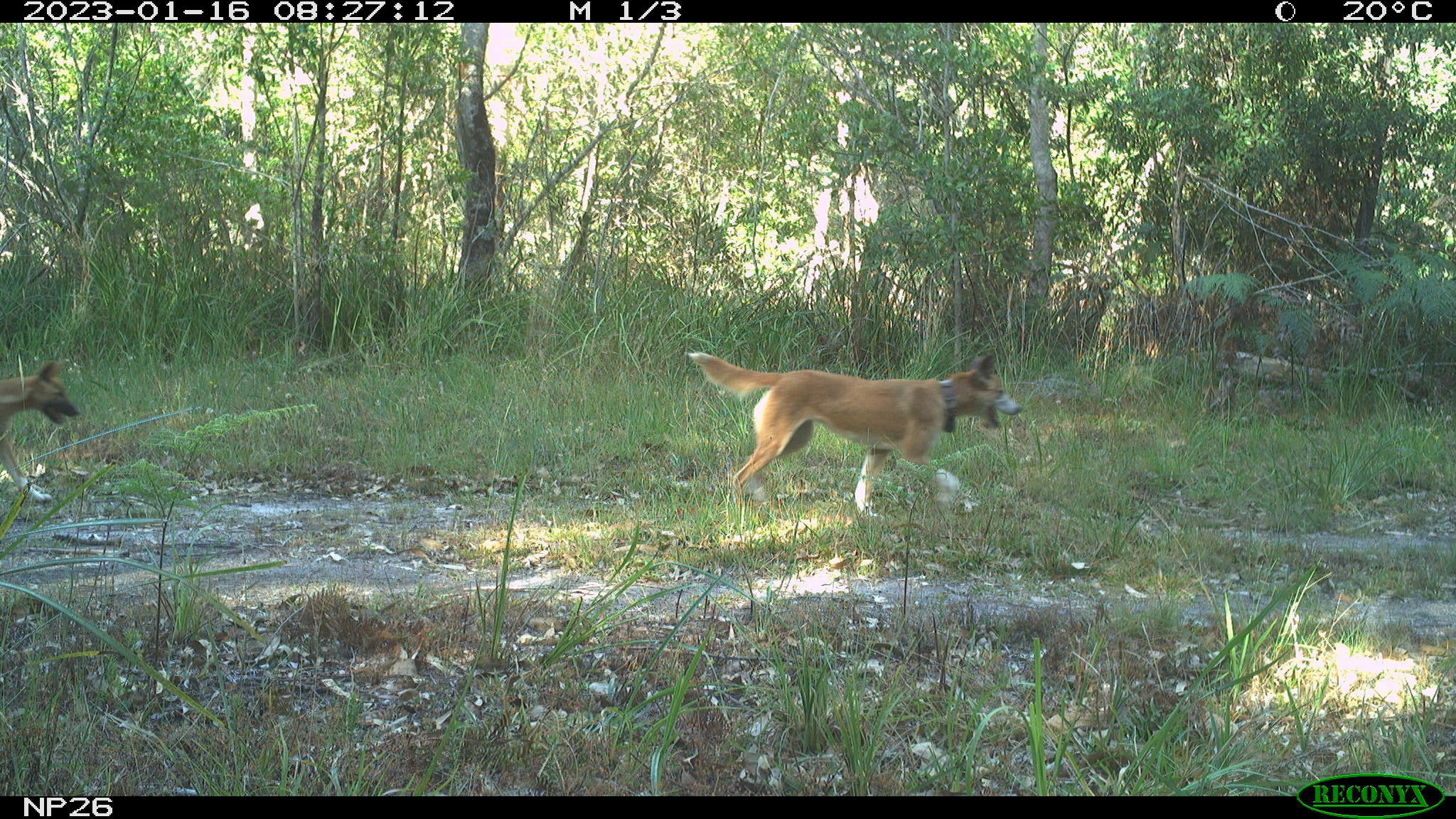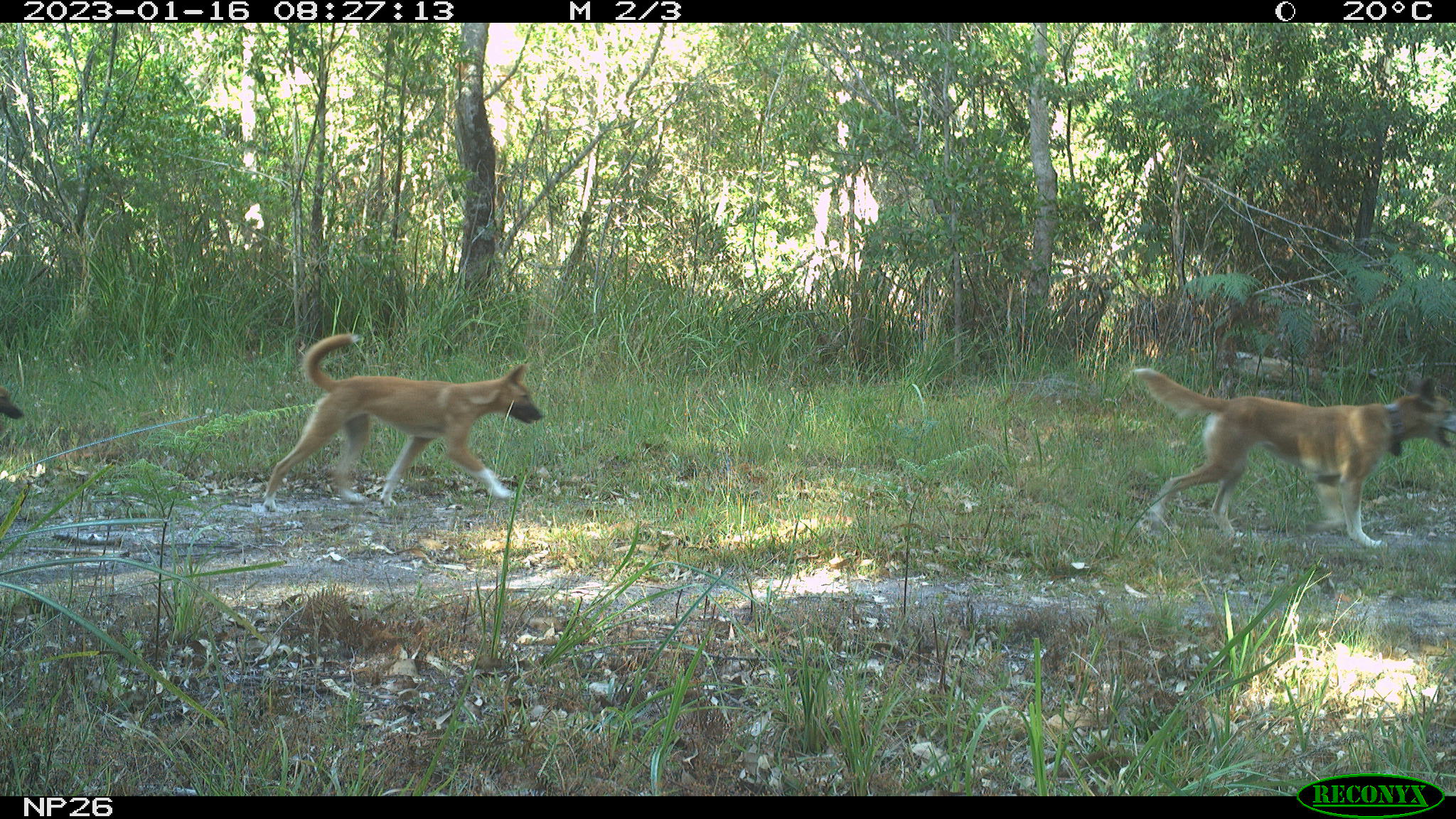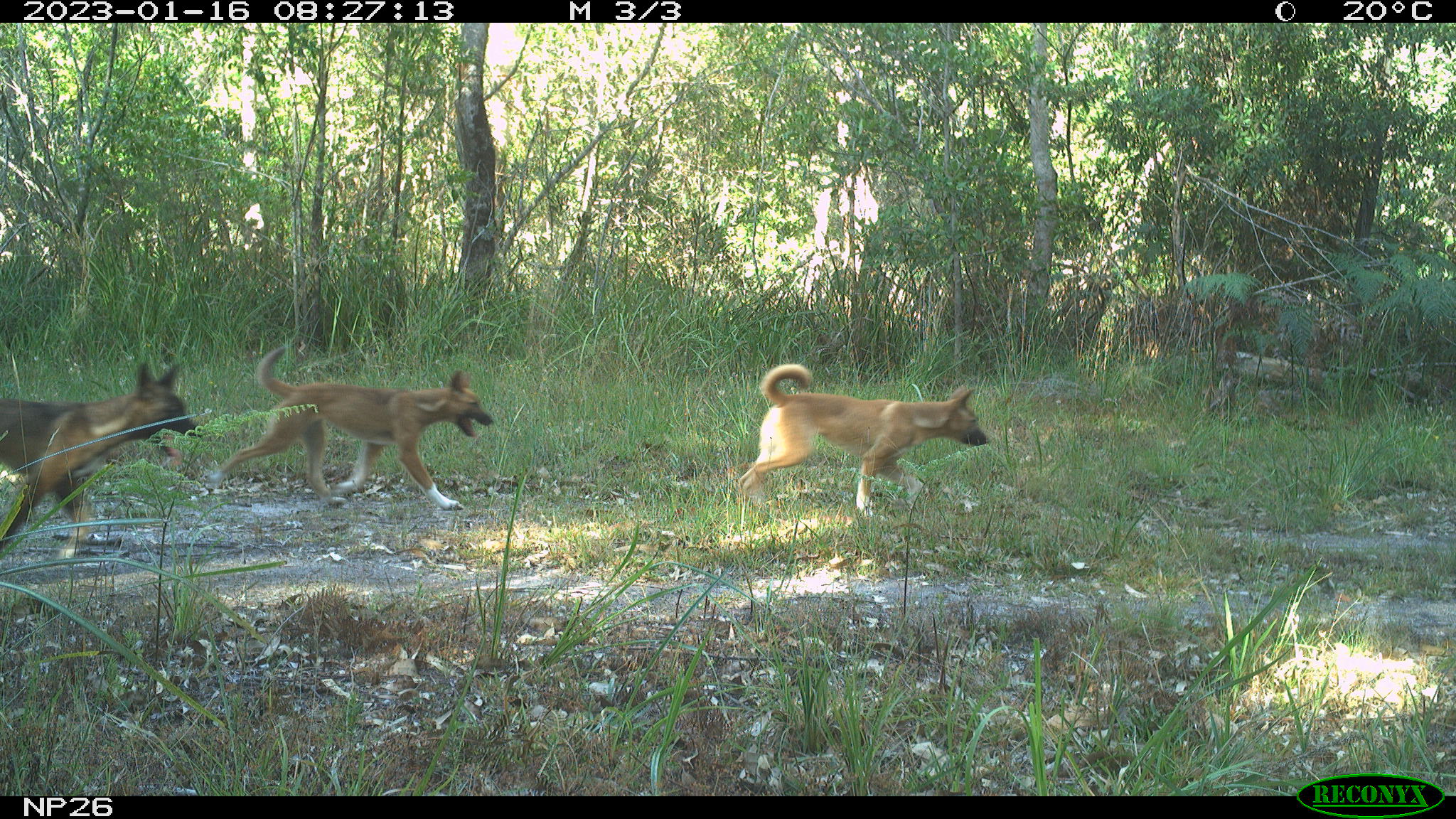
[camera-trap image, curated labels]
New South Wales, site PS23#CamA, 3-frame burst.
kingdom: Animalia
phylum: Chordata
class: Mammalia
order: Carnivora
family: Canidae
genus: Canis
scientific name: Canis familiaris dingo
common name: dingo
Dingo (Canis familiaris dingo).